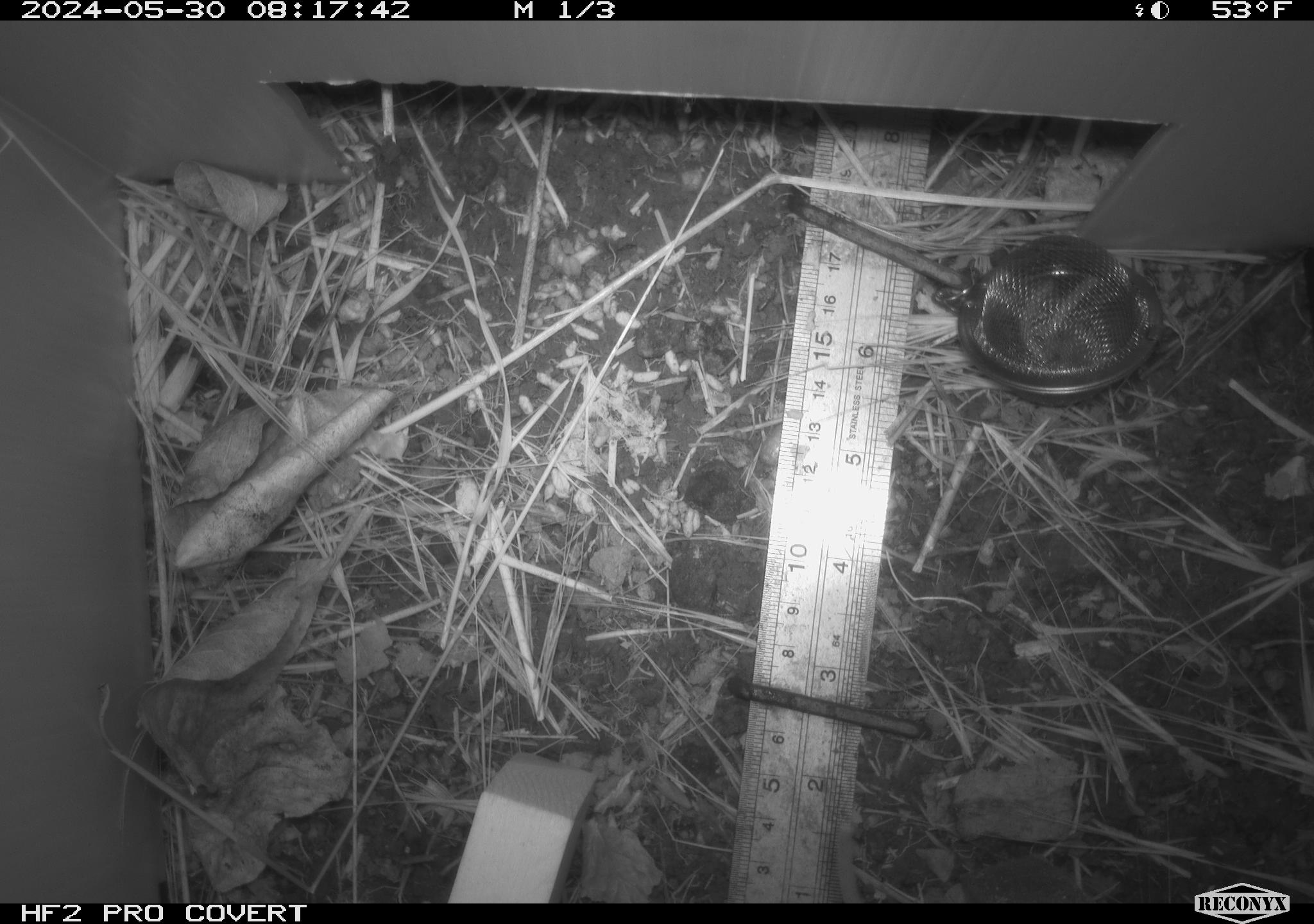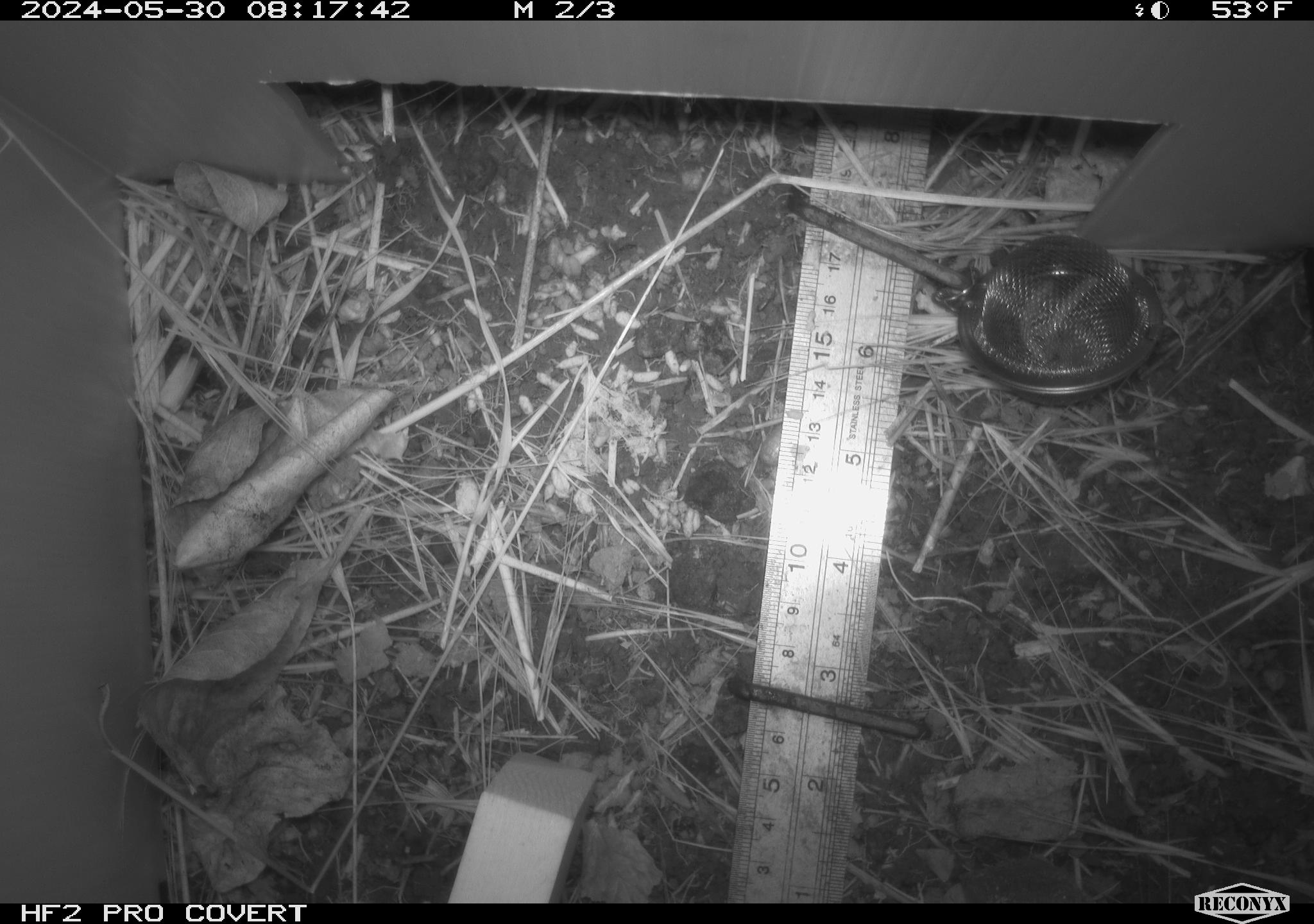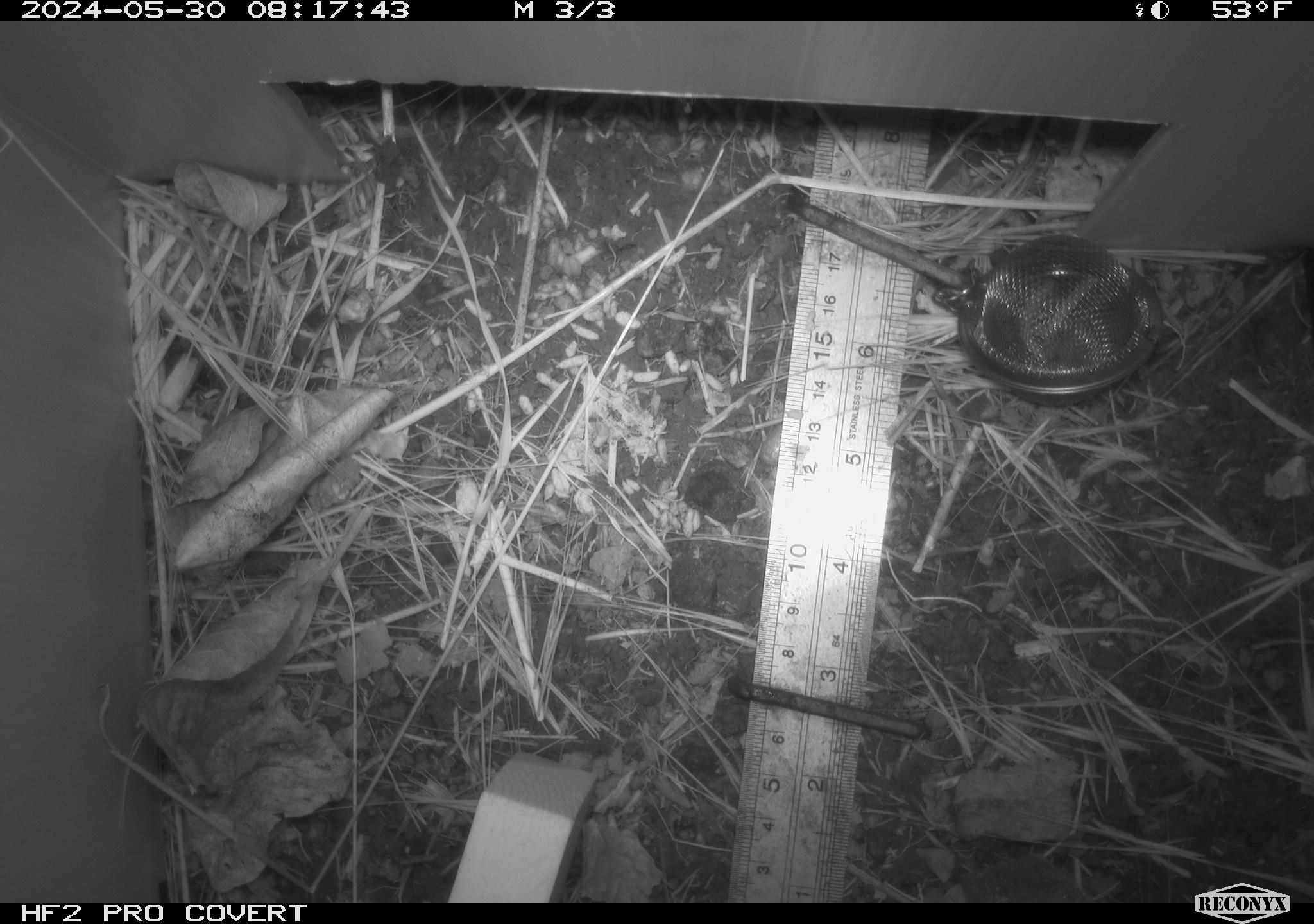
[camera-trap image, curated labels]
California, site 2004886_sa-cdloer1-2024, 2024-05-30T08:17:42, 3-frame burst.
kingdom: Animalia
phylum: Chordata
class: Mammalia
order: Rodentia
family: Cricetidae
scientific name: Arvicolinae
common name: voles, lemmings, and muskrats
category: arvicolinae subfamily